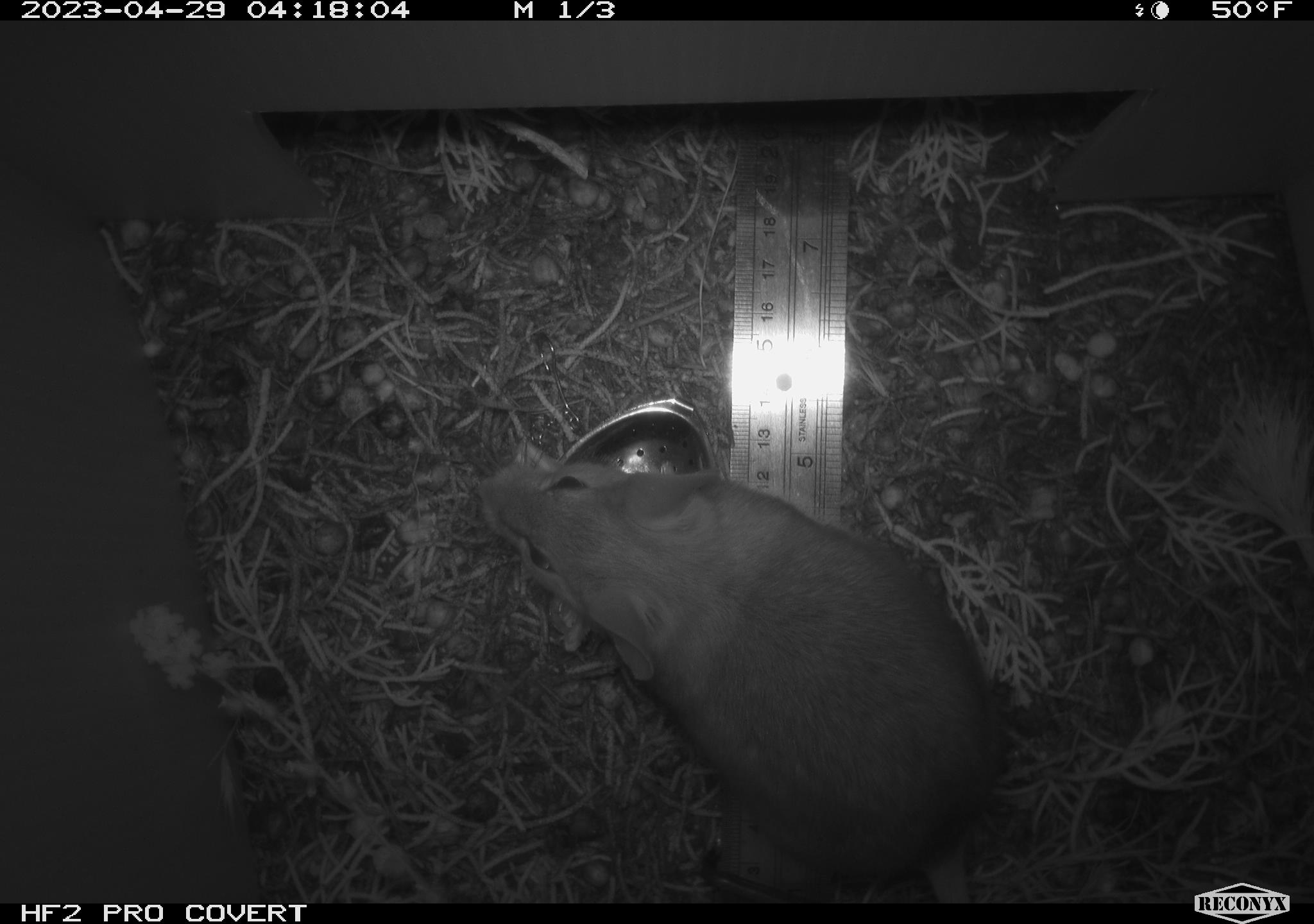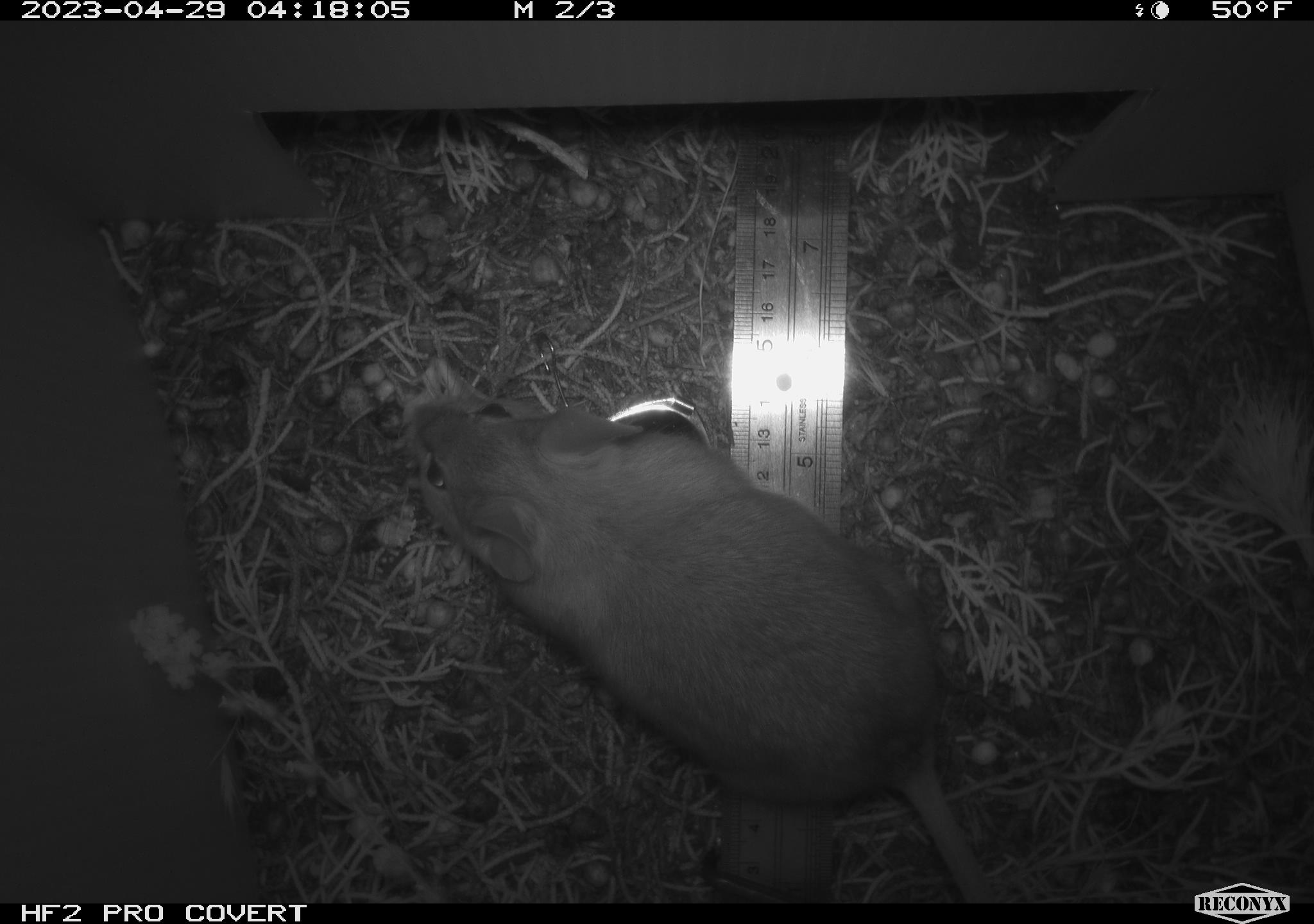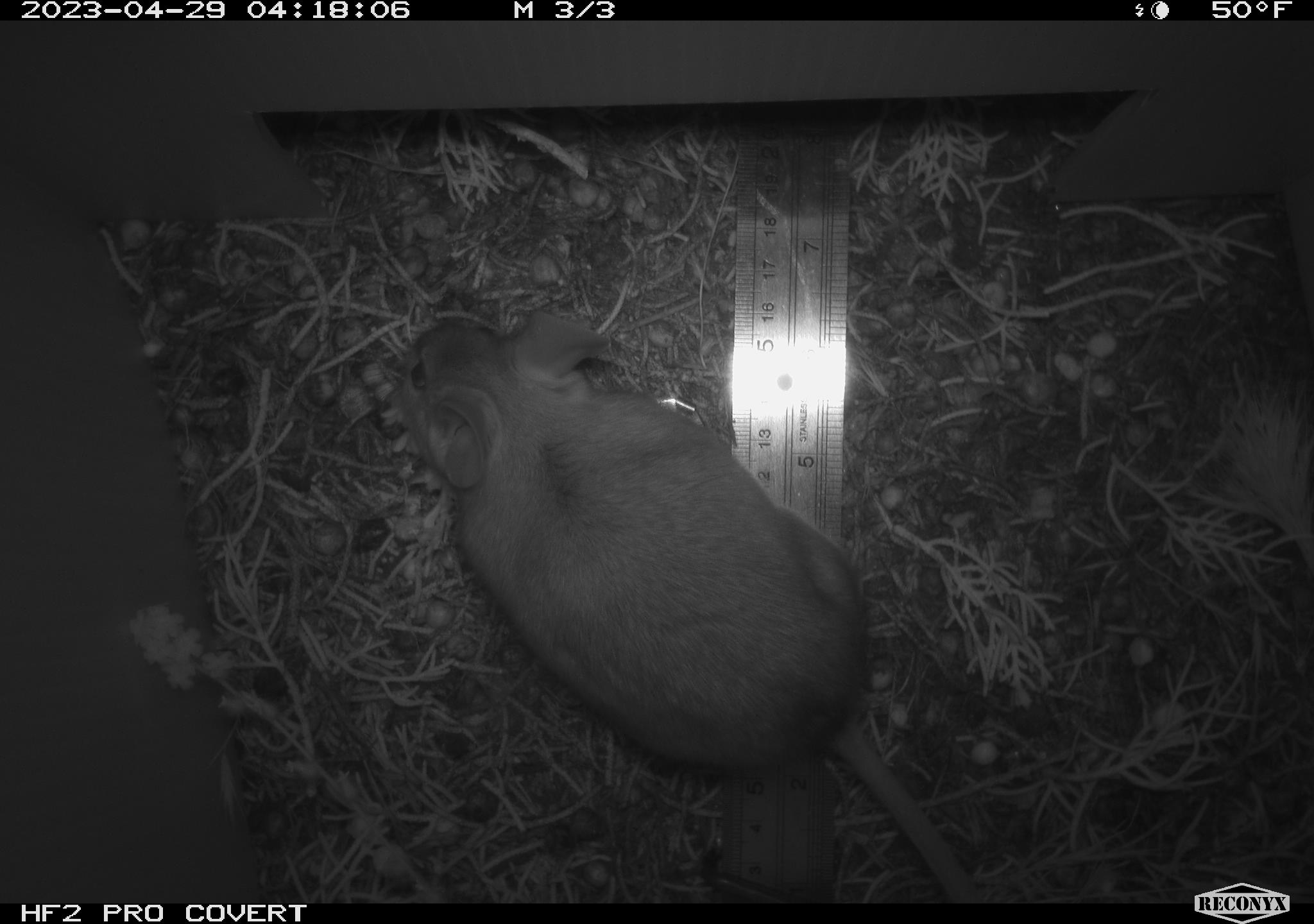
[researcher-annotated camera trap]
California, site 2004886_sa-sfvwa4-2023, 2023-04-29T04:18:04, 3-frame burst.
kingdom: Animalia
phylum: Chordata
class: Mammalia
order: Rodentia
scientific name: Rodentia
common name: mouse species